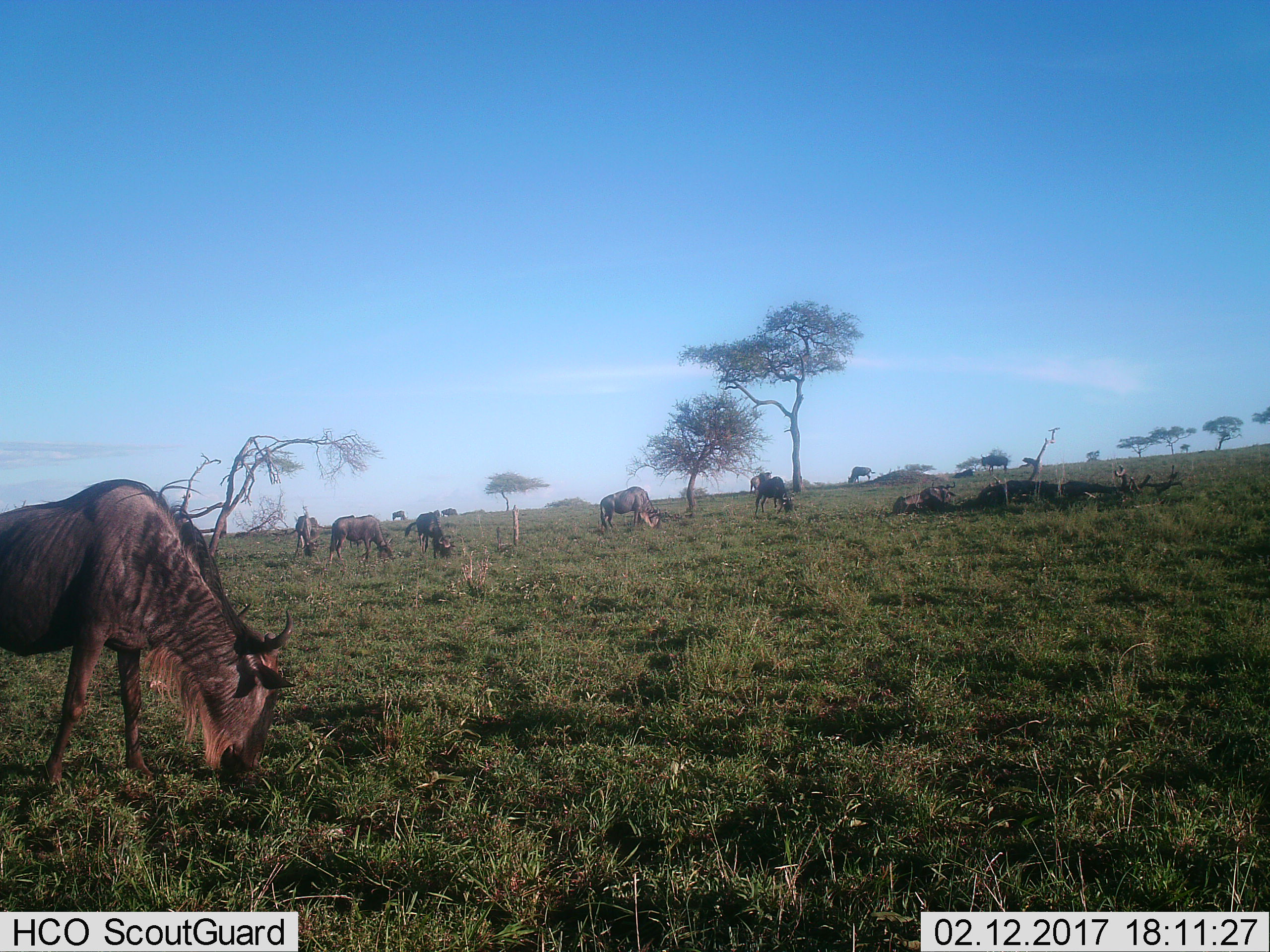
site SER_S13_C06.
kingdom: Animalia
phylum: Chordata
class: Mammalia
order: Artiodactyla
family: Bovidae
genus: Connochaetes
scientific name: Connochaetes taurinus taurinus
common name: blue wildebeest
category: wildebeestblue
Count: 11-50.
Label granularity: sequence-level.